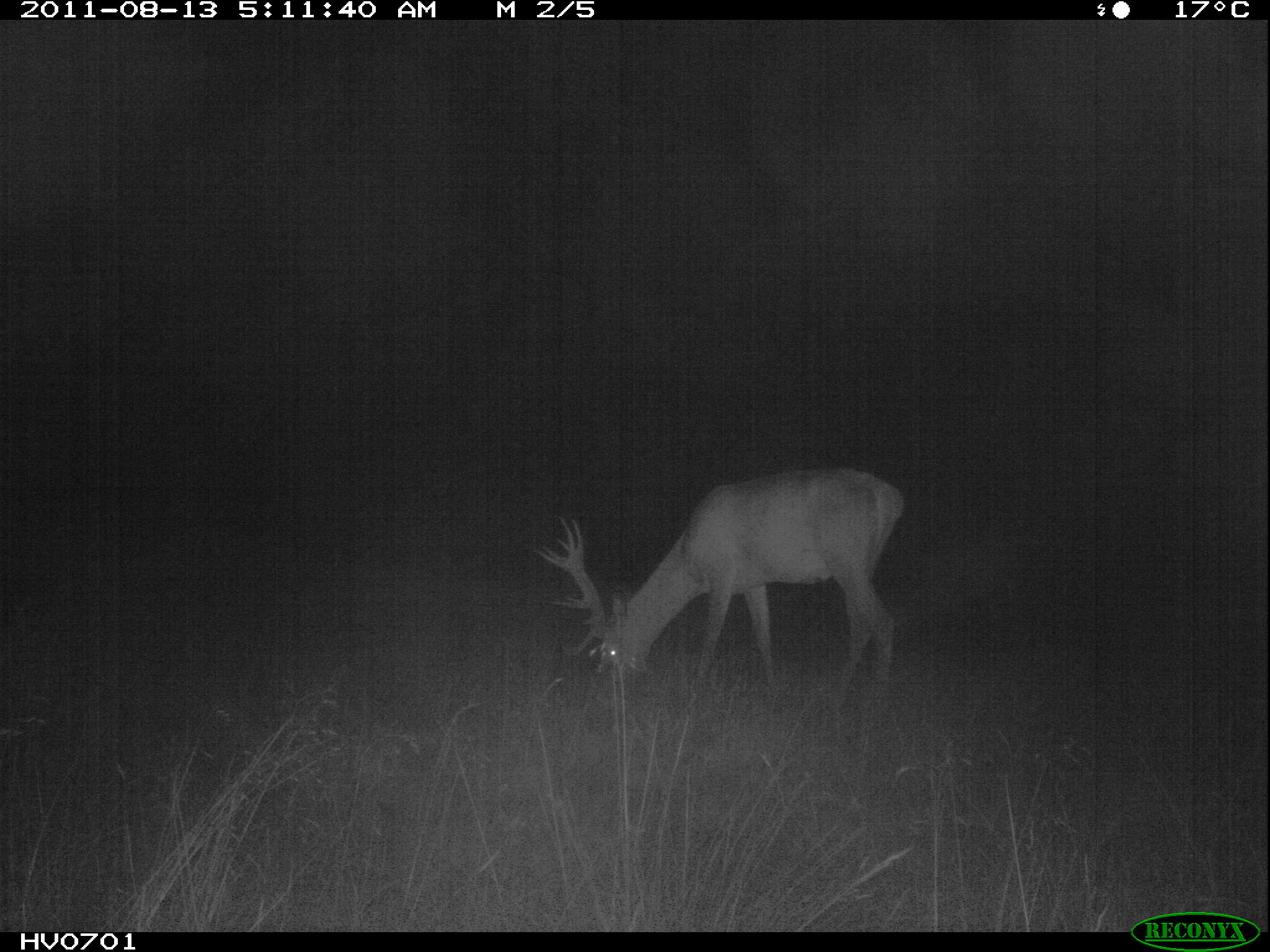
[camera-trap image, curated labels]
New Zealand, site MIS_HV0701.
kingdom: Animalia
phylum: Chordata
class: Mammalia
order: Artiodactyla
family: Cervidae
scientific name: Cervidae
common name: deer